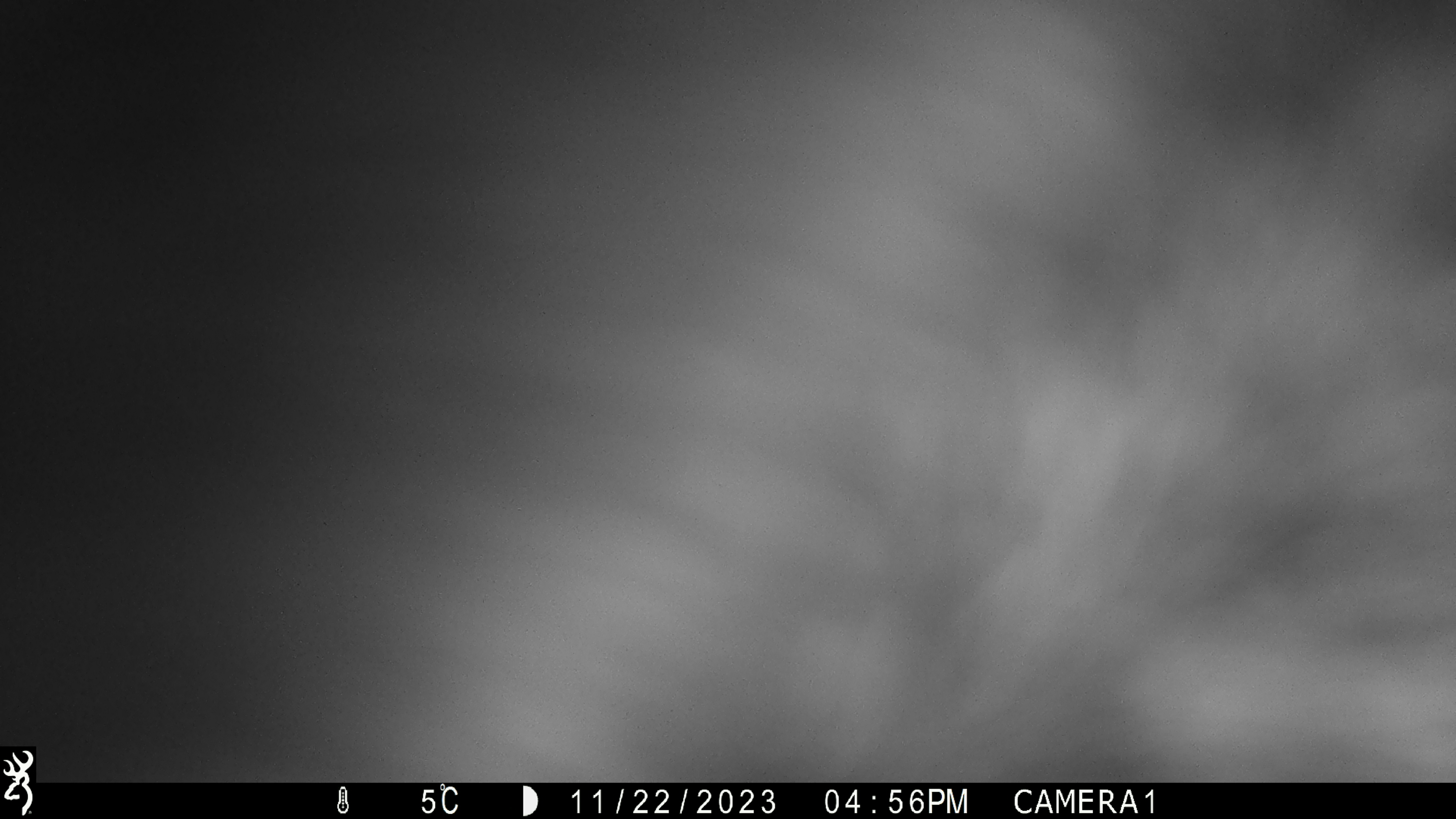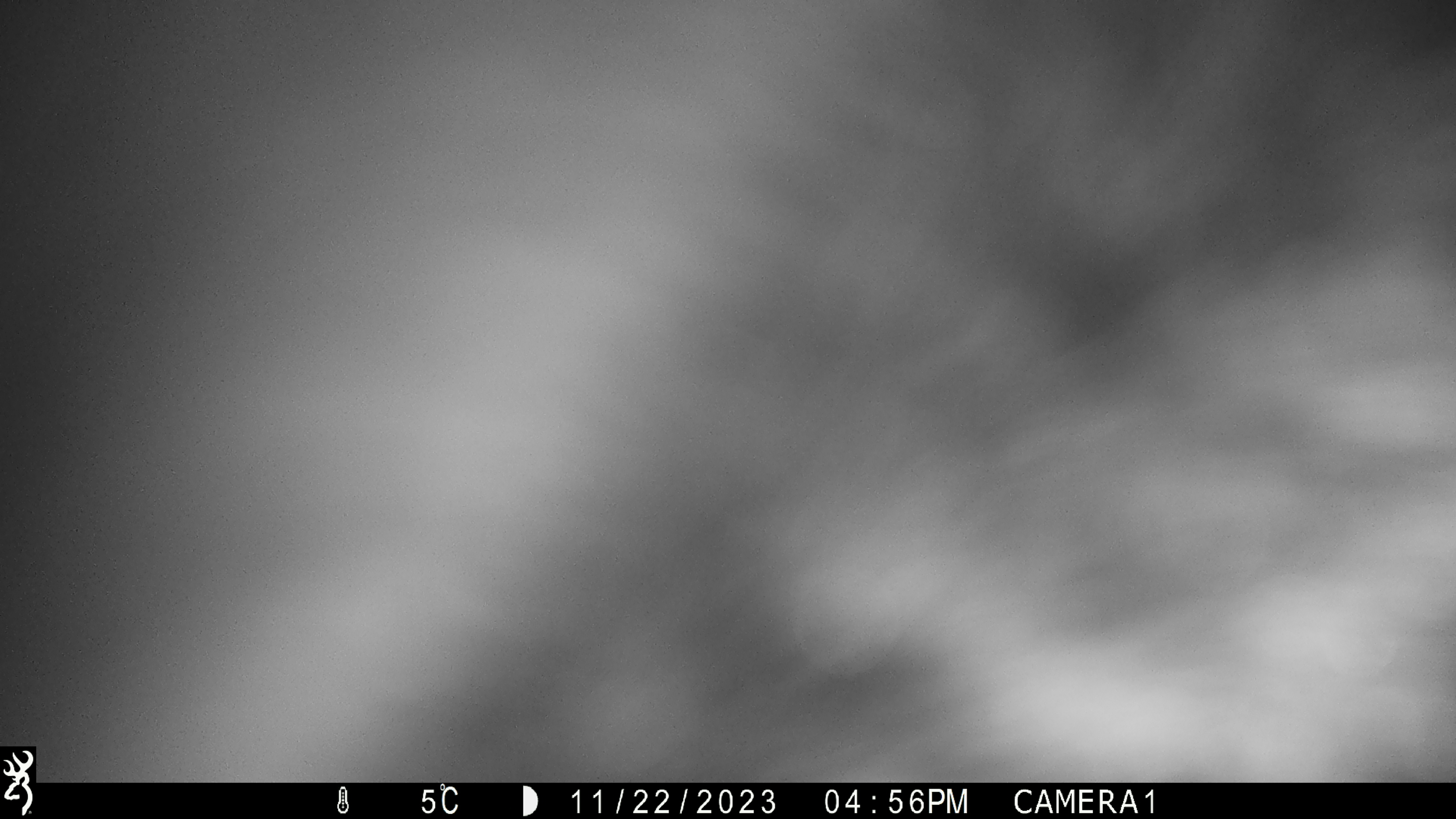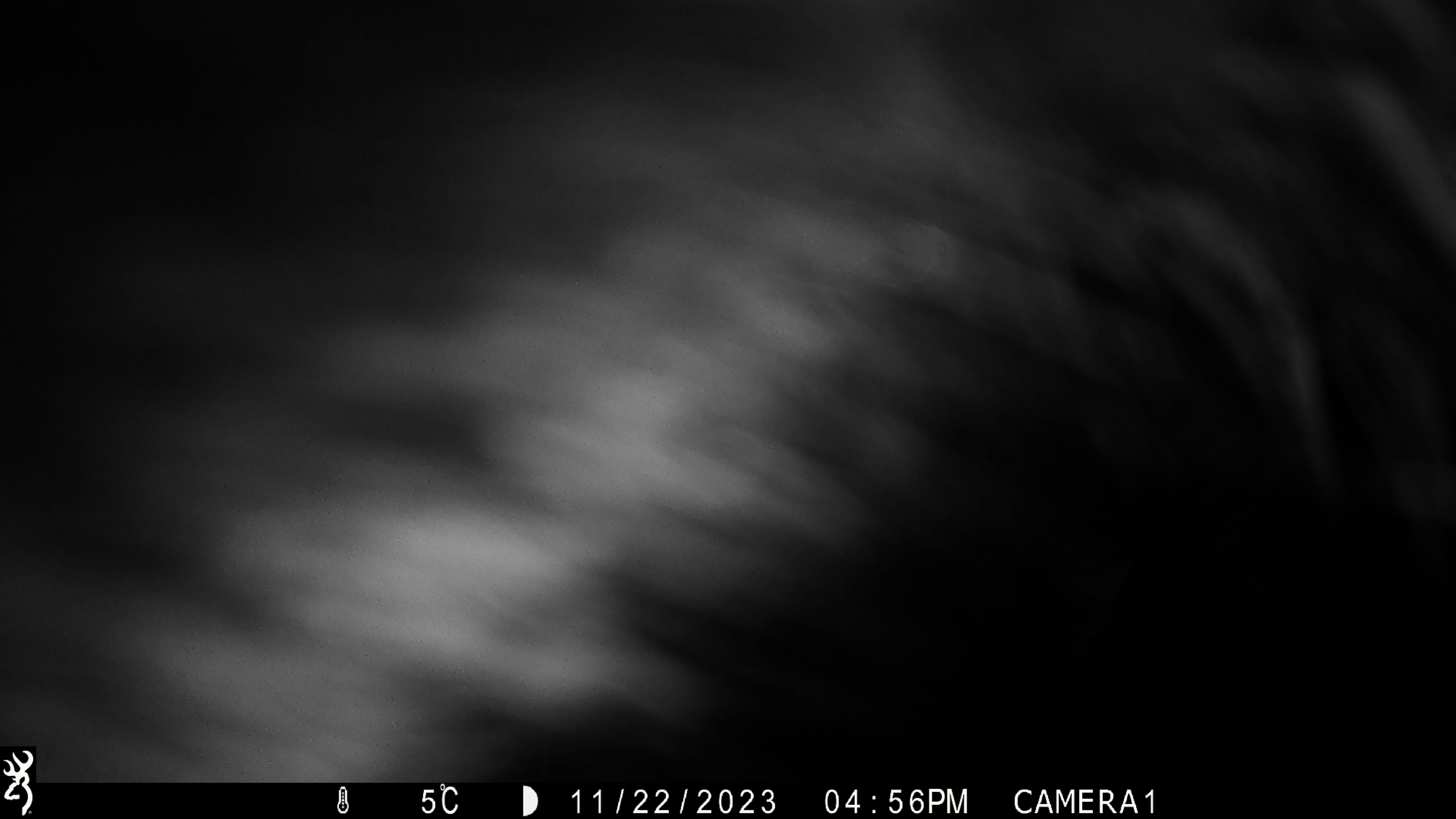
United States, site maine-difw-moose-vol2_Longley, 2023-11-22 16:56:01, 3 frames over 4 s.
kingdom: Animalia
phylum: Chordata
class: Mammalia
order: Artiodactyla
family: Cervidae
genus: Alces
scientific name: Alces alces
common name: moose